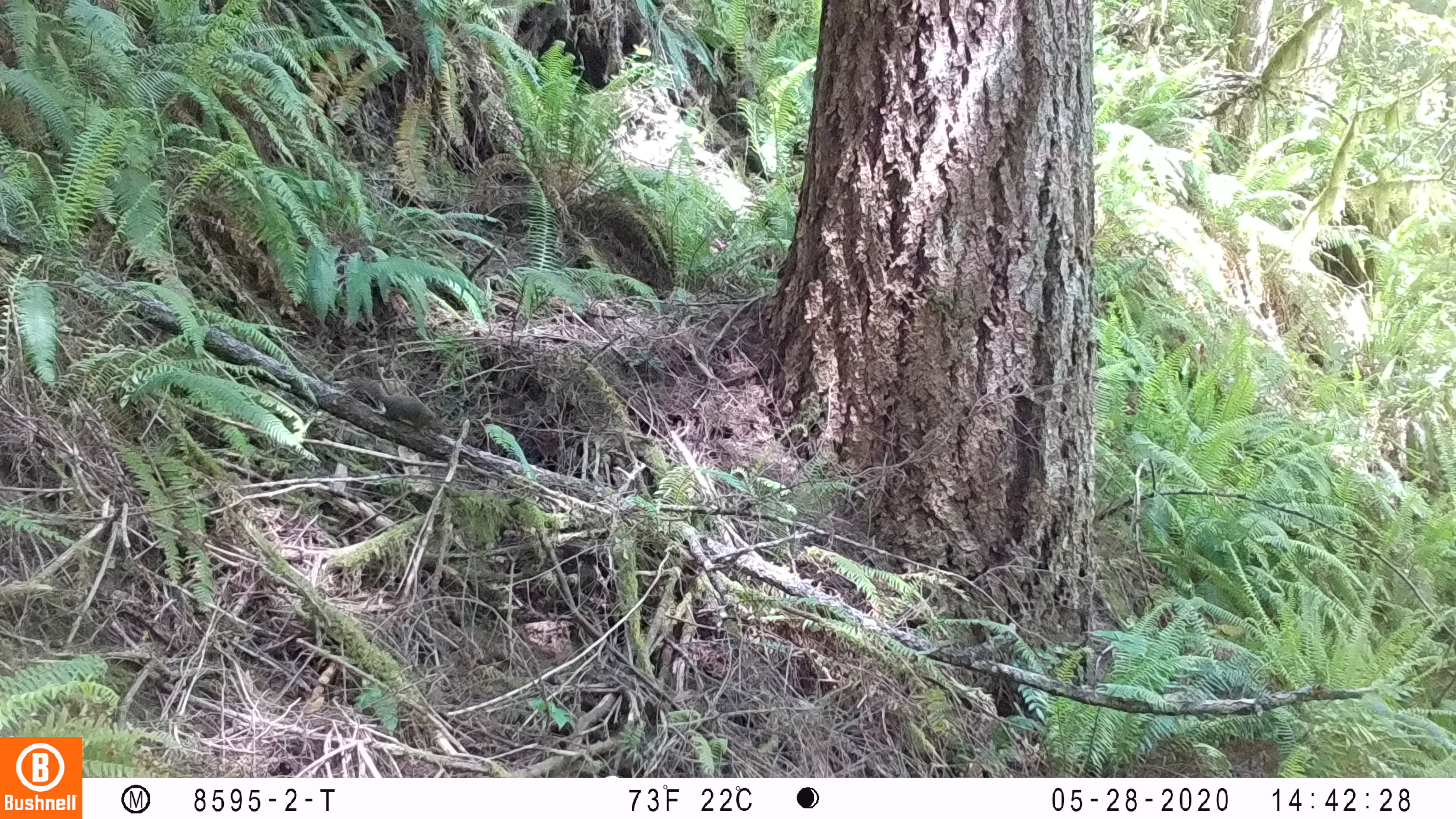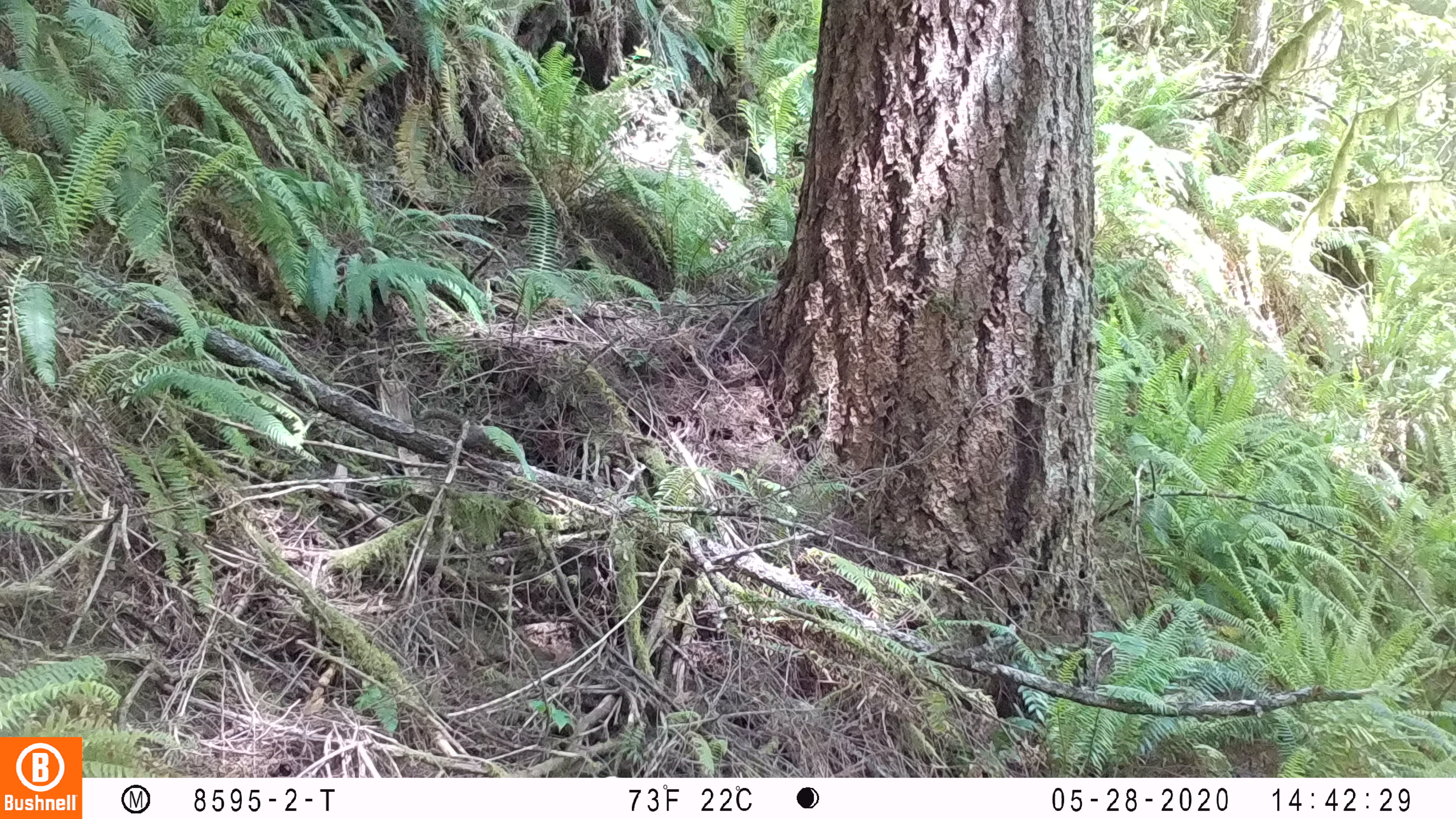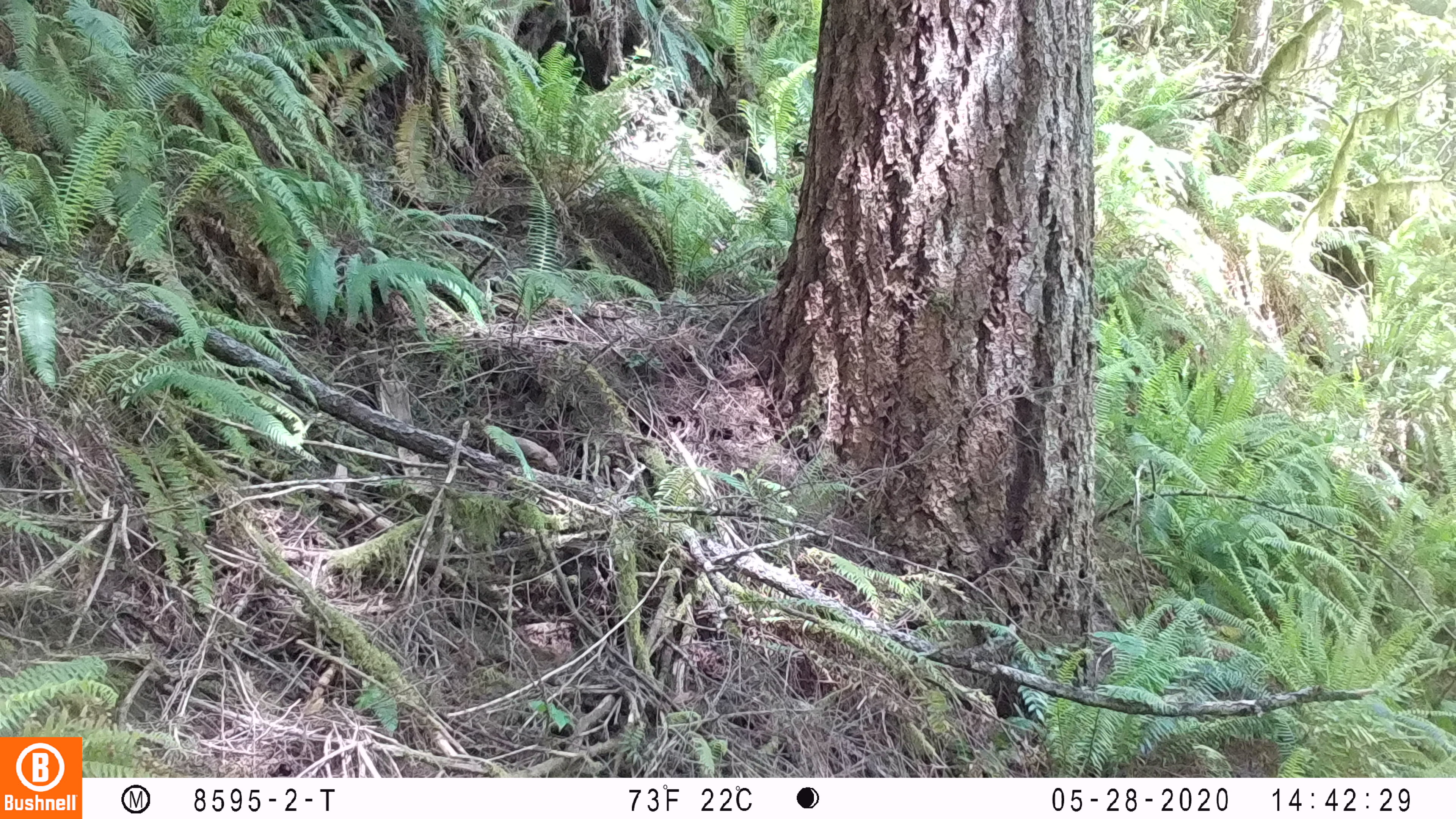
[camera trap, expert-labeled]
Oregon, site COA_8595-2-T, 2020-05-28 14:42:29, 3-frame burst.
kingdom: Animalia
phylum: Chordata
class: Mammalia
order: Rodentia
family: Sciuridae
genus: Tamiasciurus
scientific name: Tamiasciurus douglasii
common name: douglas squirrel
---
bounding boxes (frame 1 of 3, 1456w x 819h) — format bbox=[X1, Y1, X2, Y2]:
douglas squirrel: bbox=[342, 372, 437, 431]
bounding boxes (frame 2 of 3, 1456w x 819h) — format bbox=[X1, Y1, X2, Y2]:
douglas squirrel: bbox=[420, 402, 500, 459]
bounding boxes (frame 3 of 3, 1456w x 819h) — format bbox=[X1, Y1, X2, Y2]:
douglas squirrel: bbox=[455, 419, 563, 471]